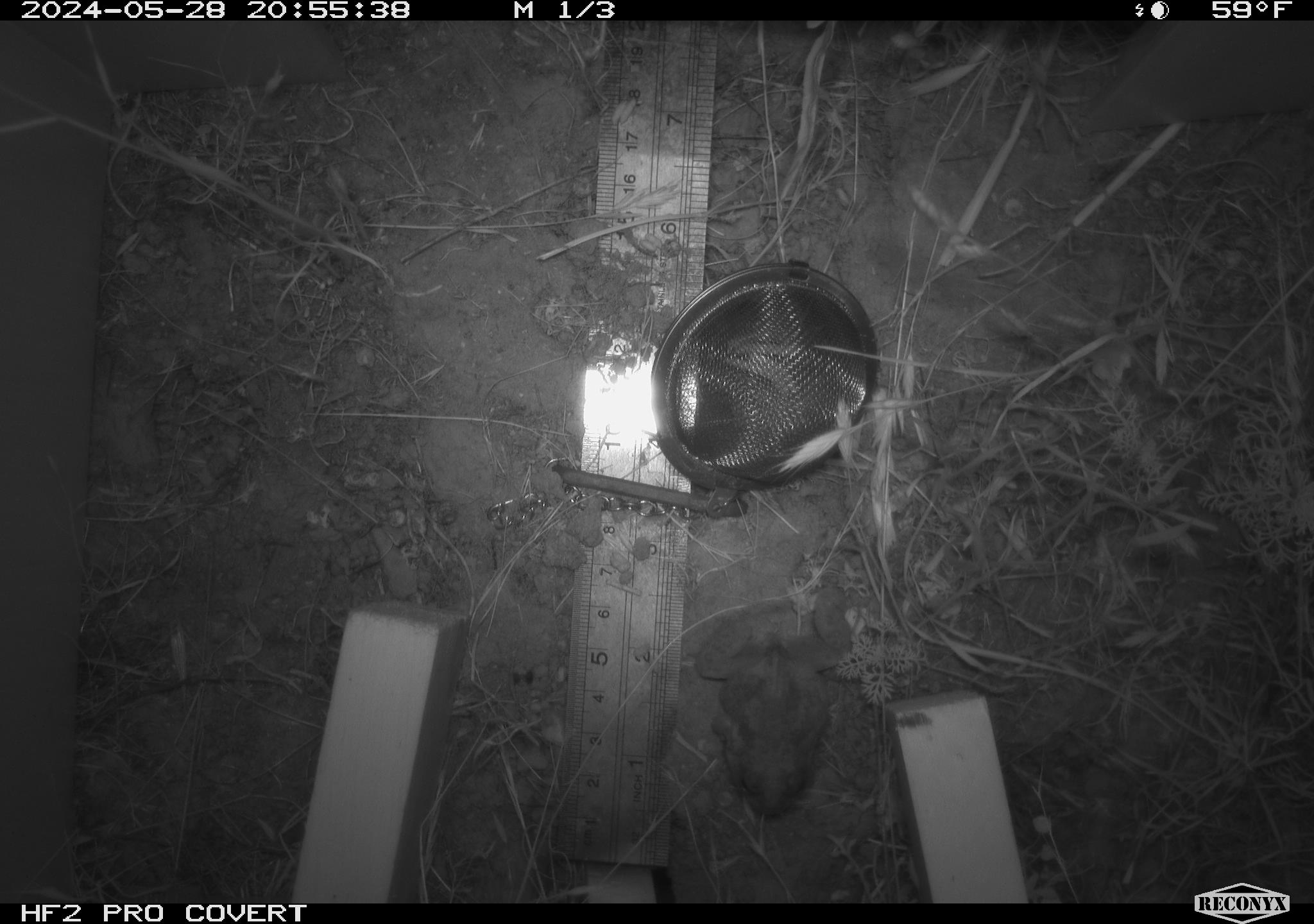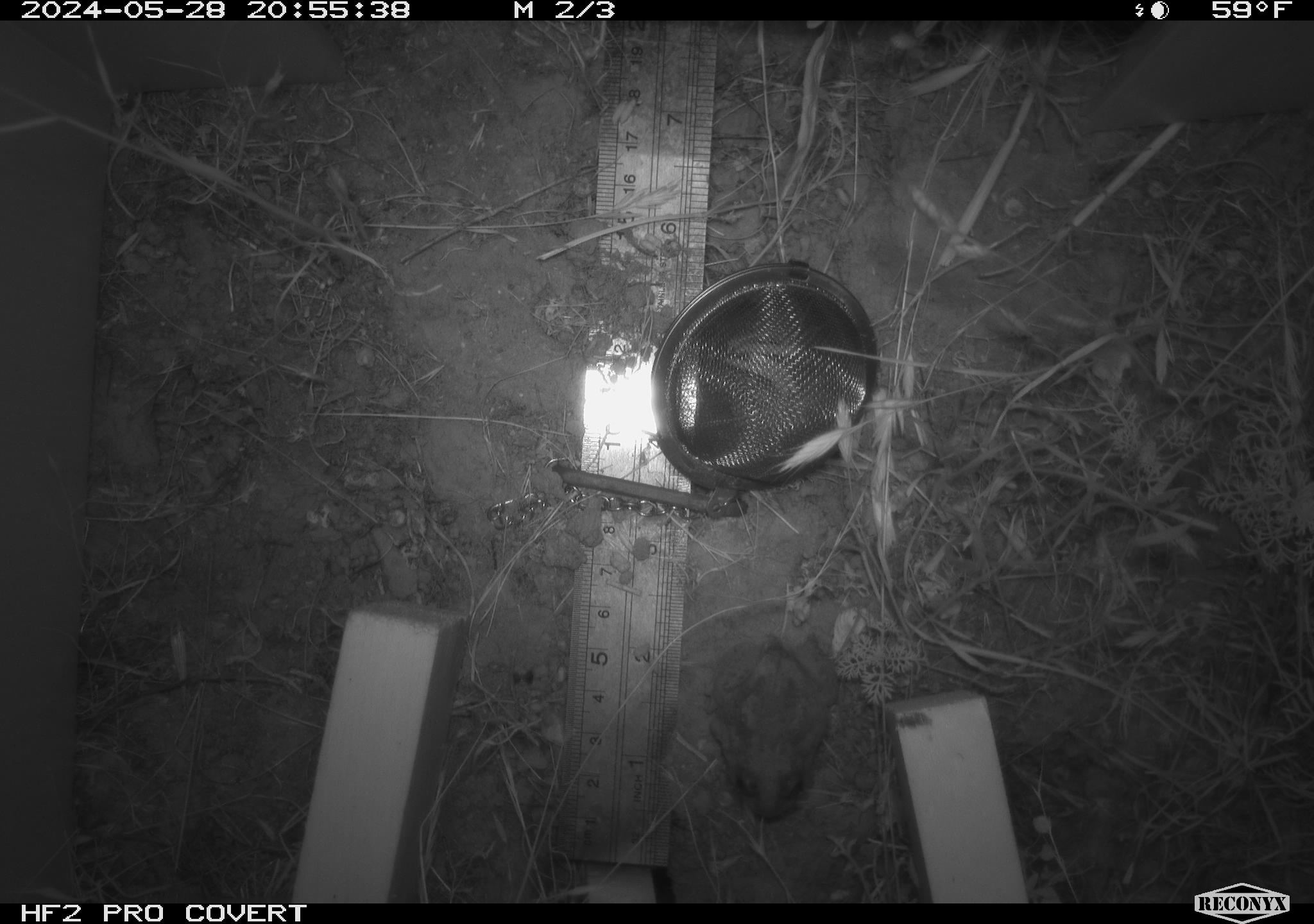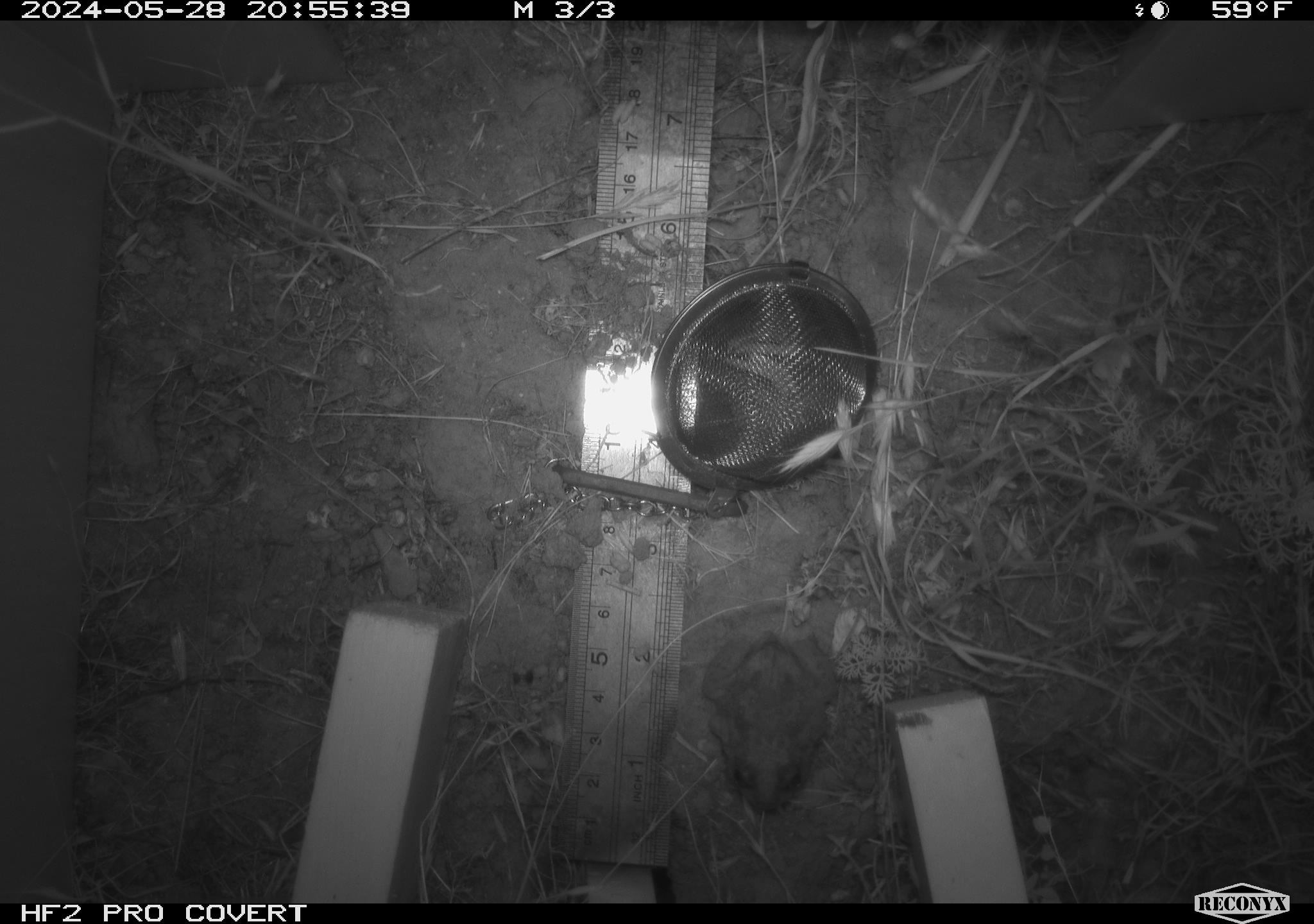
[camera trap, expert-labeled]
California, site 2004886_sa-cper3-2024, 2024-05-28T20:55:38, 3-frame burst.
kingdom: Animalia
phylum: Chordata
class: Amphibia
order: Anura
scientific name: Anura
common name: frogs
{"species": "frogs (Anura)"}